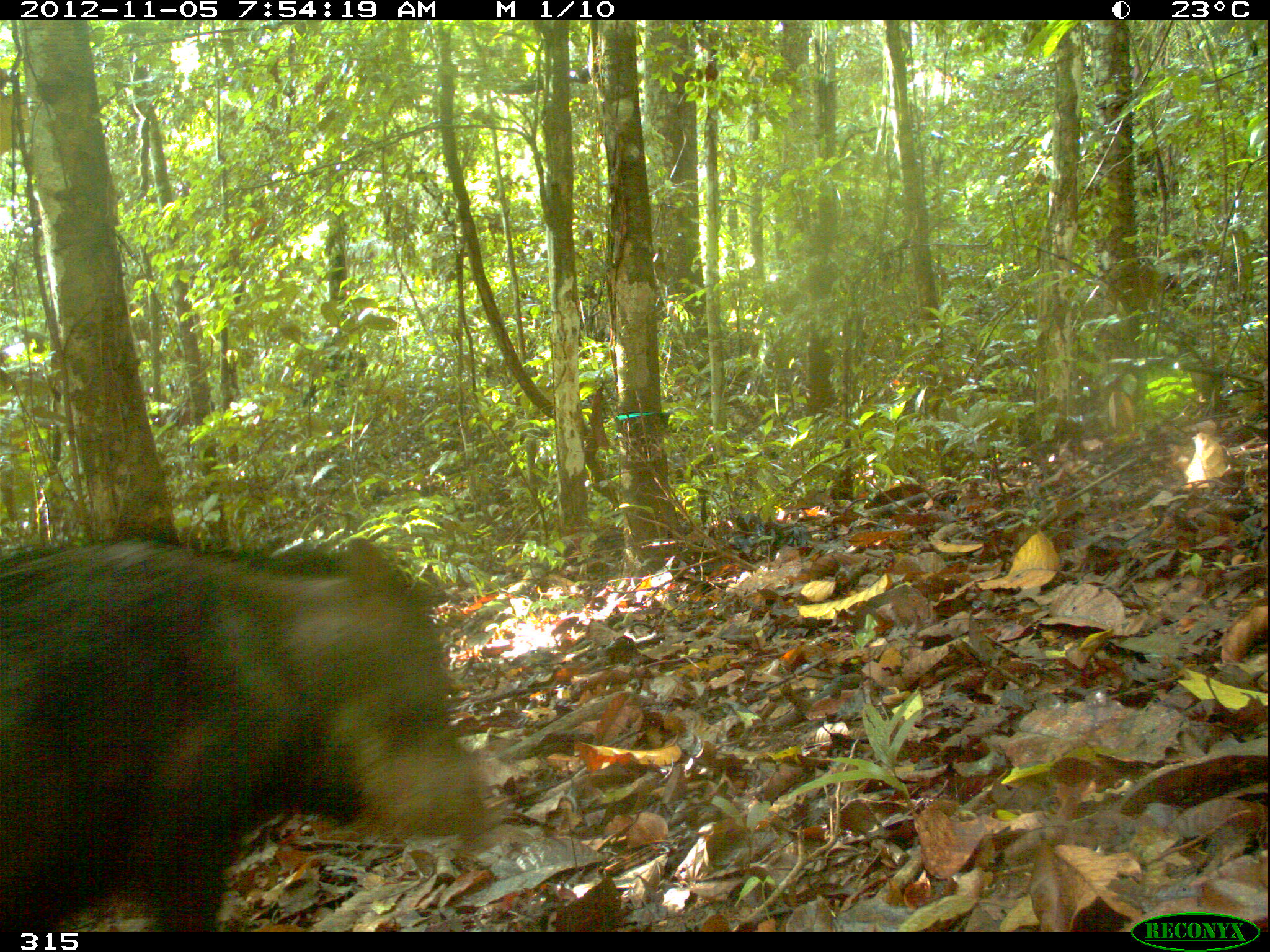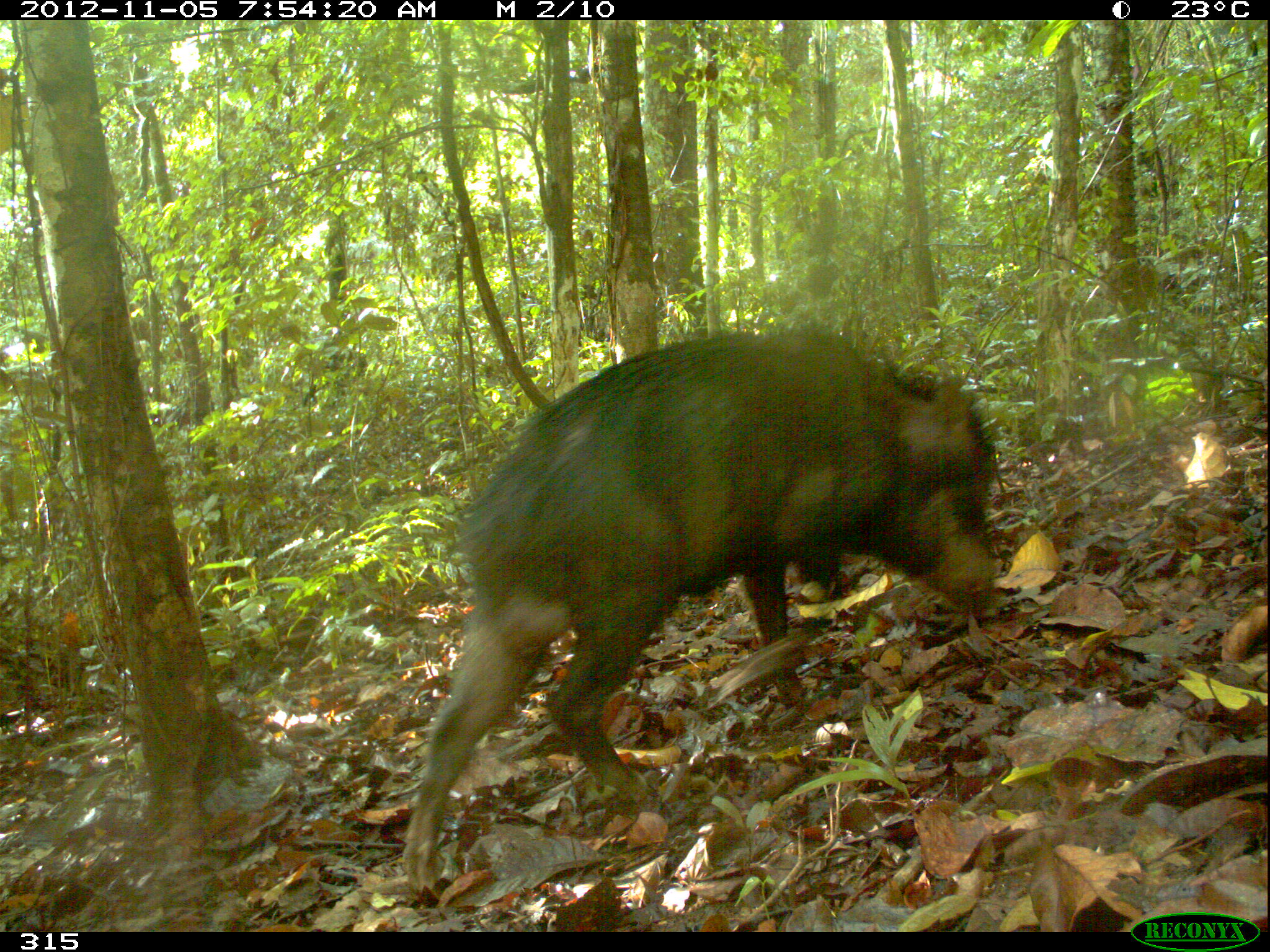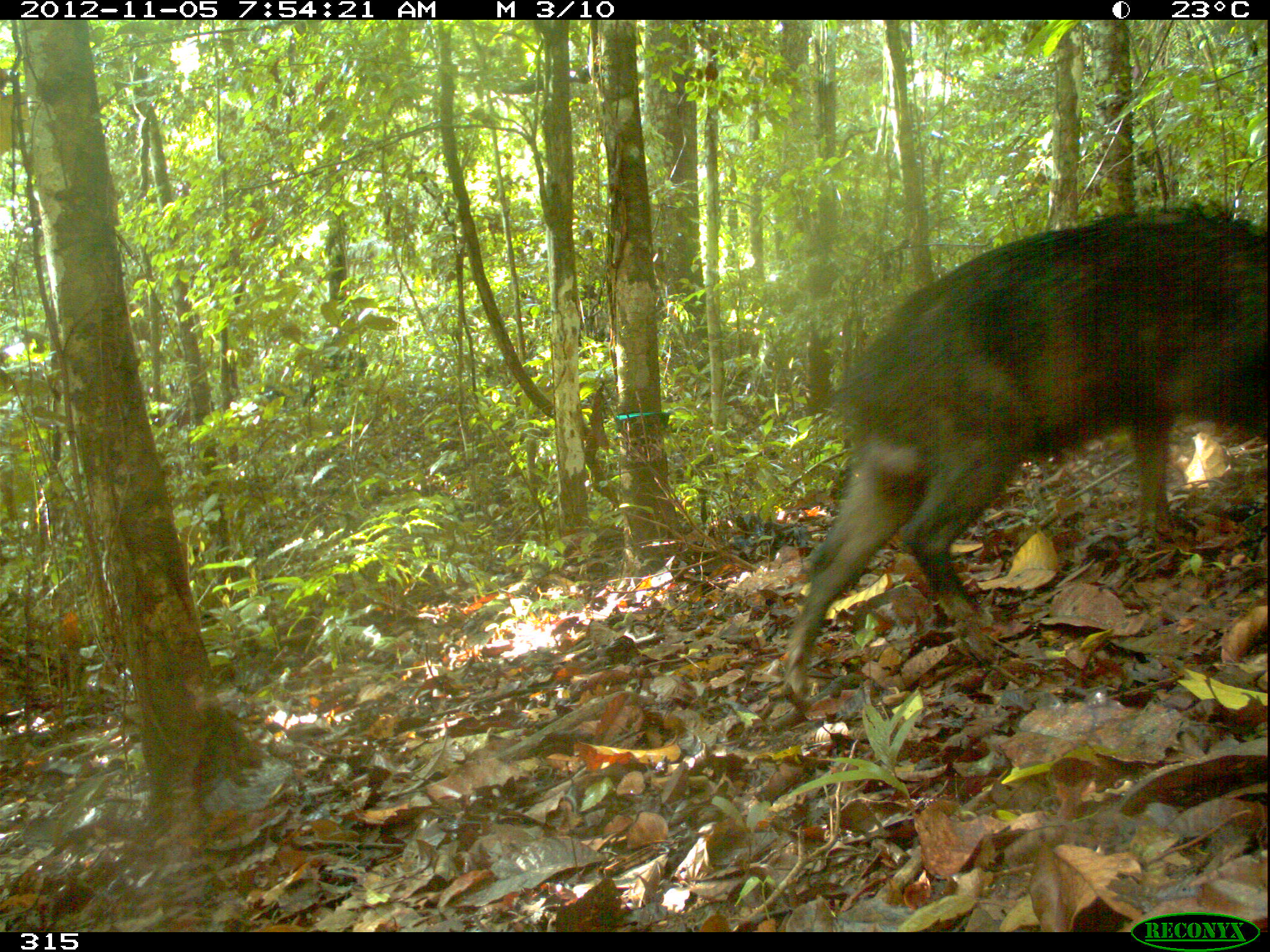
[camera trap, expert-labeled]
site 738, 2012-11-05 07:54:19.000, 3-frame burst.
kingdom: Animalia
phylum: Chordata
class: Mammalia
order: Artiodactyla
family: Tayassuidae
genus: Tayassu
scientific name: Tayassu pecari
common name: white-lipped peccary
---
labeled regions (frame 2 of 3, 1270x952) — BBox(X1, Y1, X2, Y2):
tayassu pecari: BBox(402, 330, 996, 895)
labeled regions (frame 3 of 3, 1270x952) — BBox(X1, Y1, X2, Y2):
tayassu pecari: BBox(777, 200, 1268, 698)